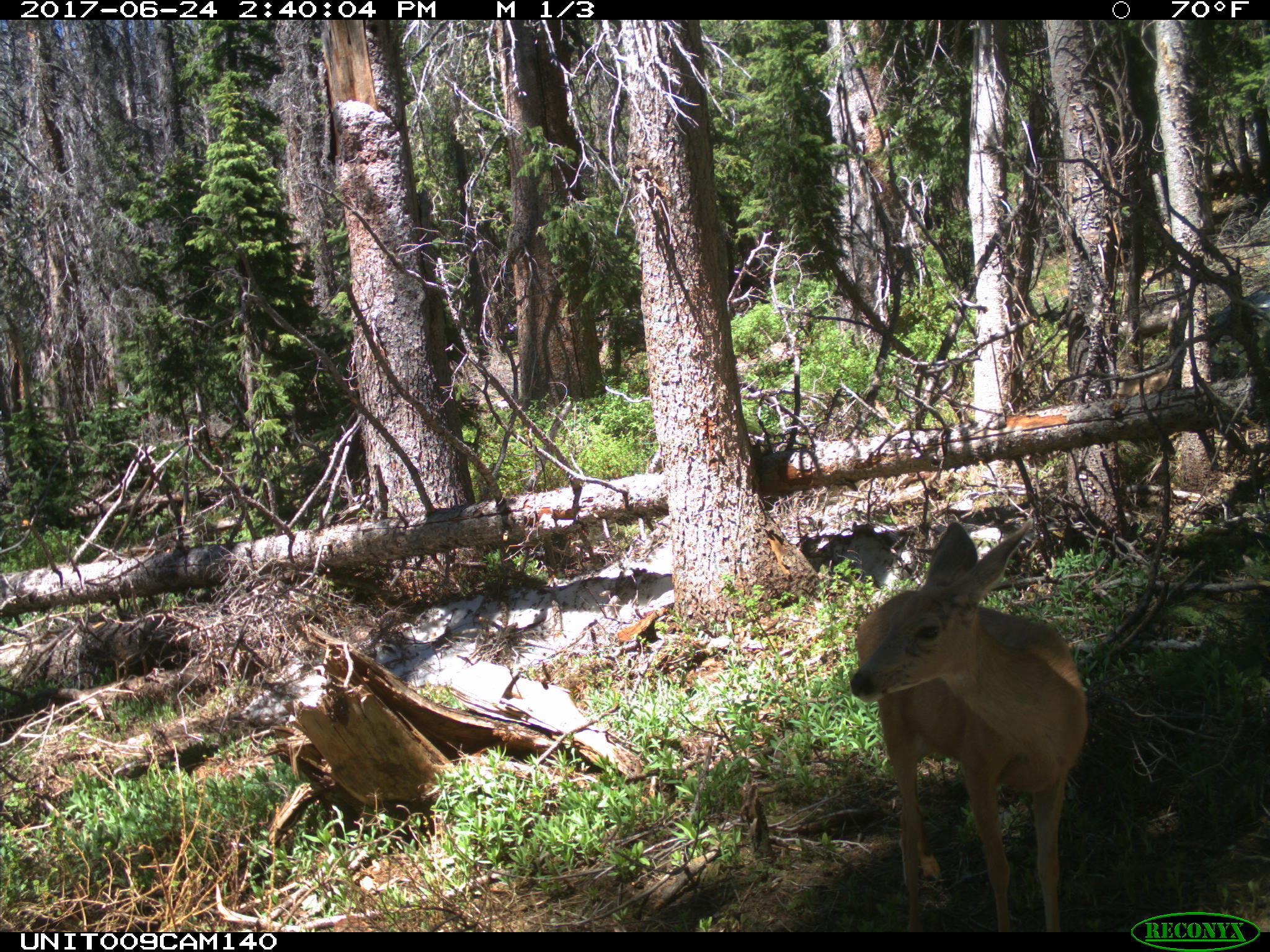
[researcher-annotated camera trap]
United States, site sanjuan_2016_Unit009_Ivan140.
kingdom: Animalia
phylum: Chordata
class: Mammalia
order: Artiodactyla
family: Cervidae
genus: Odocoileus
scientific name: Odocoileus hemionus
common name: mule deer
Odocoileus hemionus (mule deer).